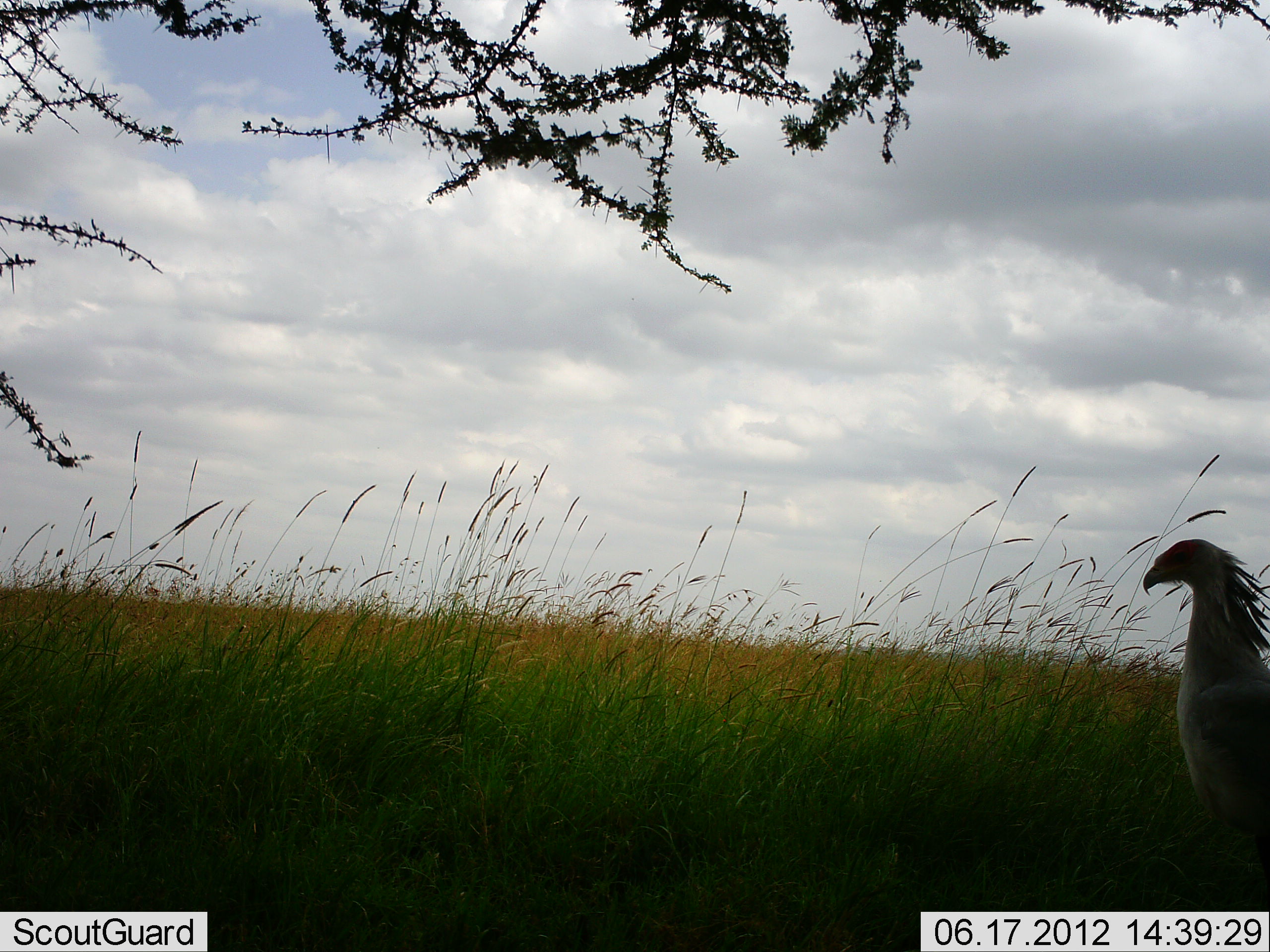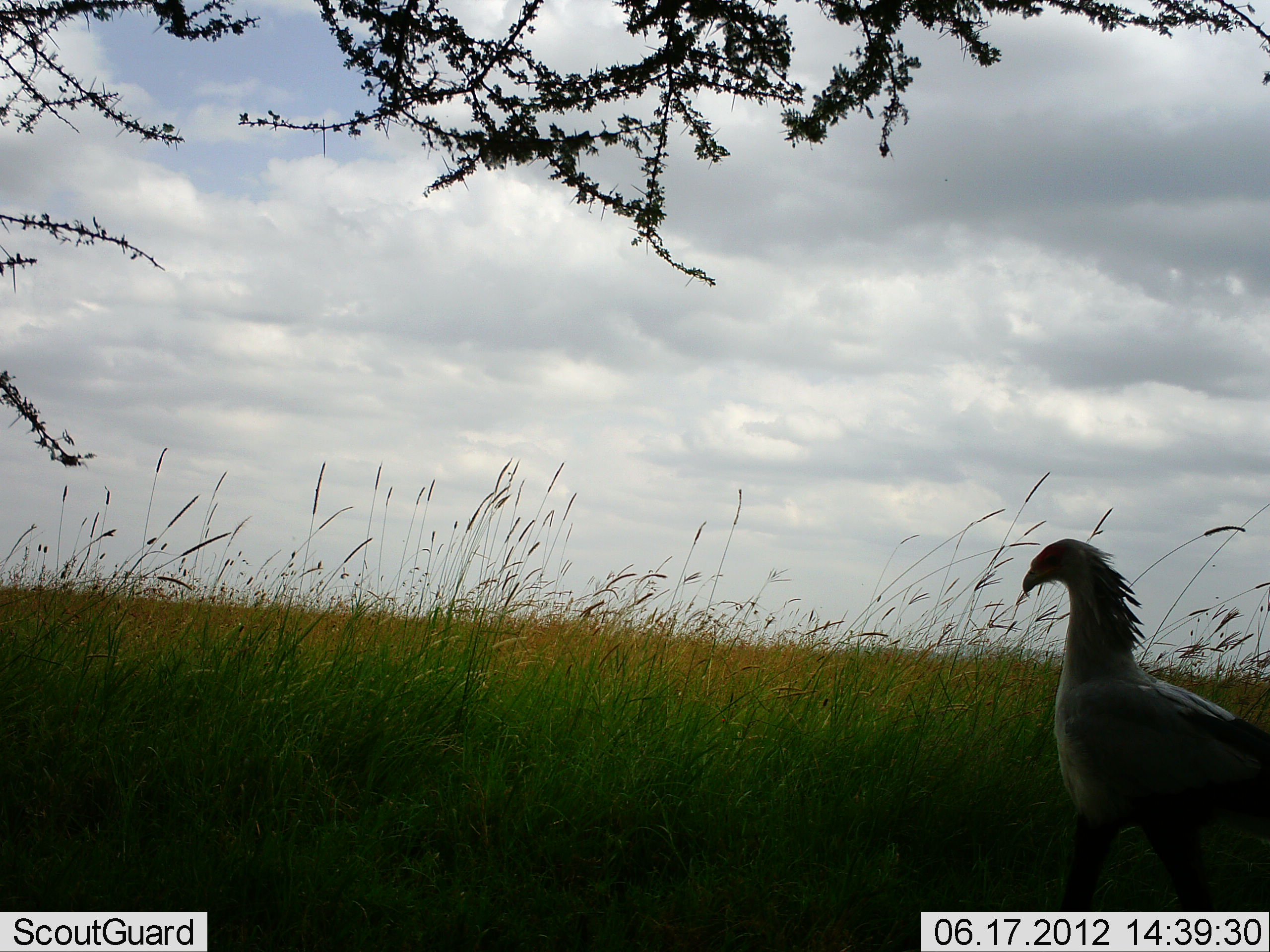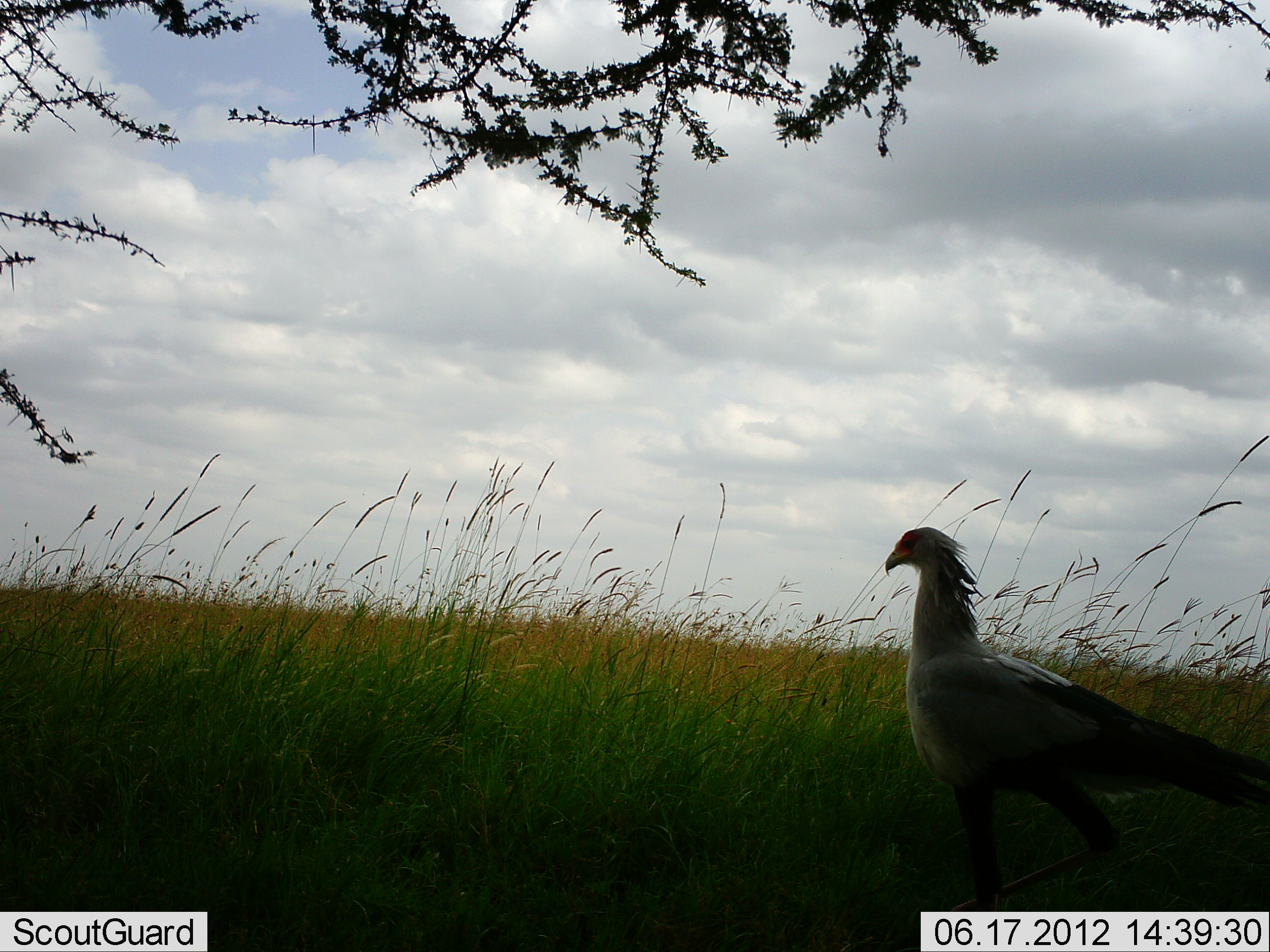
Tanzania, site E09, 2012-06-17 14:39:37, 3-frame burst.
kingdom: Animalia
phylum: Chordata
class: Aves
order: Accipitriformes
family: Sagittariidae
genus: Sagittarius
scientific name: Sagittarius serpentarius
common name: secretary bird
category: secretarybird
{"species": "secretarybird (secretary bird) (Sagittarius serpentarius)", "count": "1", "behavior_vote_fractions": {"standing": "0%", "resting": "0%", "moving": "100%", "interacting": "0%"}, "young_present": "0%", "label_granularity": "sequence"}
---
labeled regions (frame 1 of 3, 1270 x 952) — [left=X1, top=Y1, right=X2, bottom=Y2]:
animal: [left=1139, top=536, right=1270, bottom=911]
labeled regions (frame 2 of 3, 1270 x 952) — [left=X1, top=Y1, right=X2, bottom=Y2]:
animal: [left=1022, top=538, right=1270, bottom=910]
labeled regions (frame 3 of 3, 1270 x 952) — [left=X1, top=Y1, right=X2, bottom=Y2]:
animal: [left=888, top=528, right=1270, bottom=913]